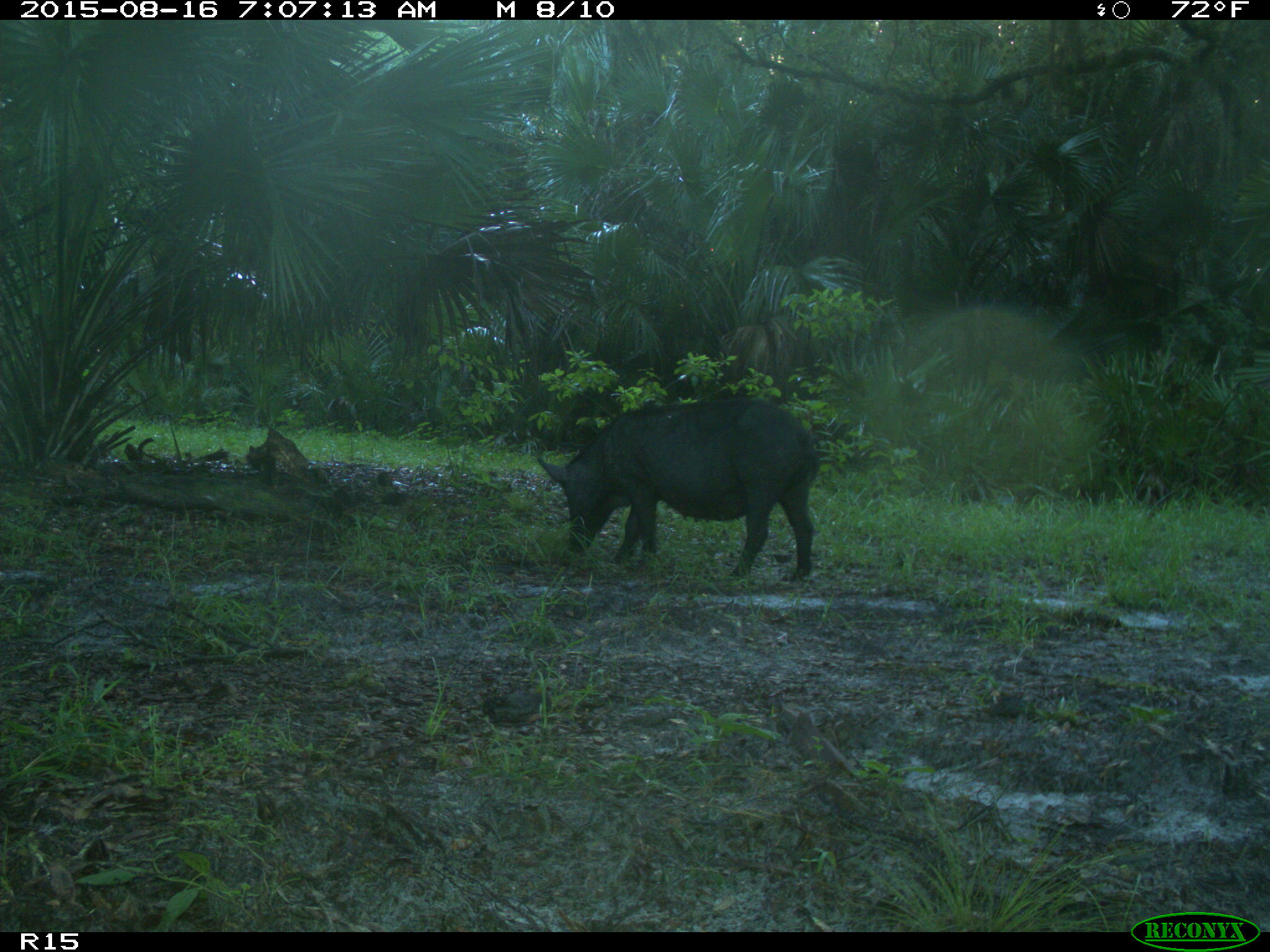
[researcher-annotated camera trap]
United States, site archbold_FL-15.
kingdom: Animalia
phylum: Chordata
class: Mammalia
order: Artiodactyla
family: Suidae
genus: Sus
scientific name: Sus scrofa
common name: wild boar